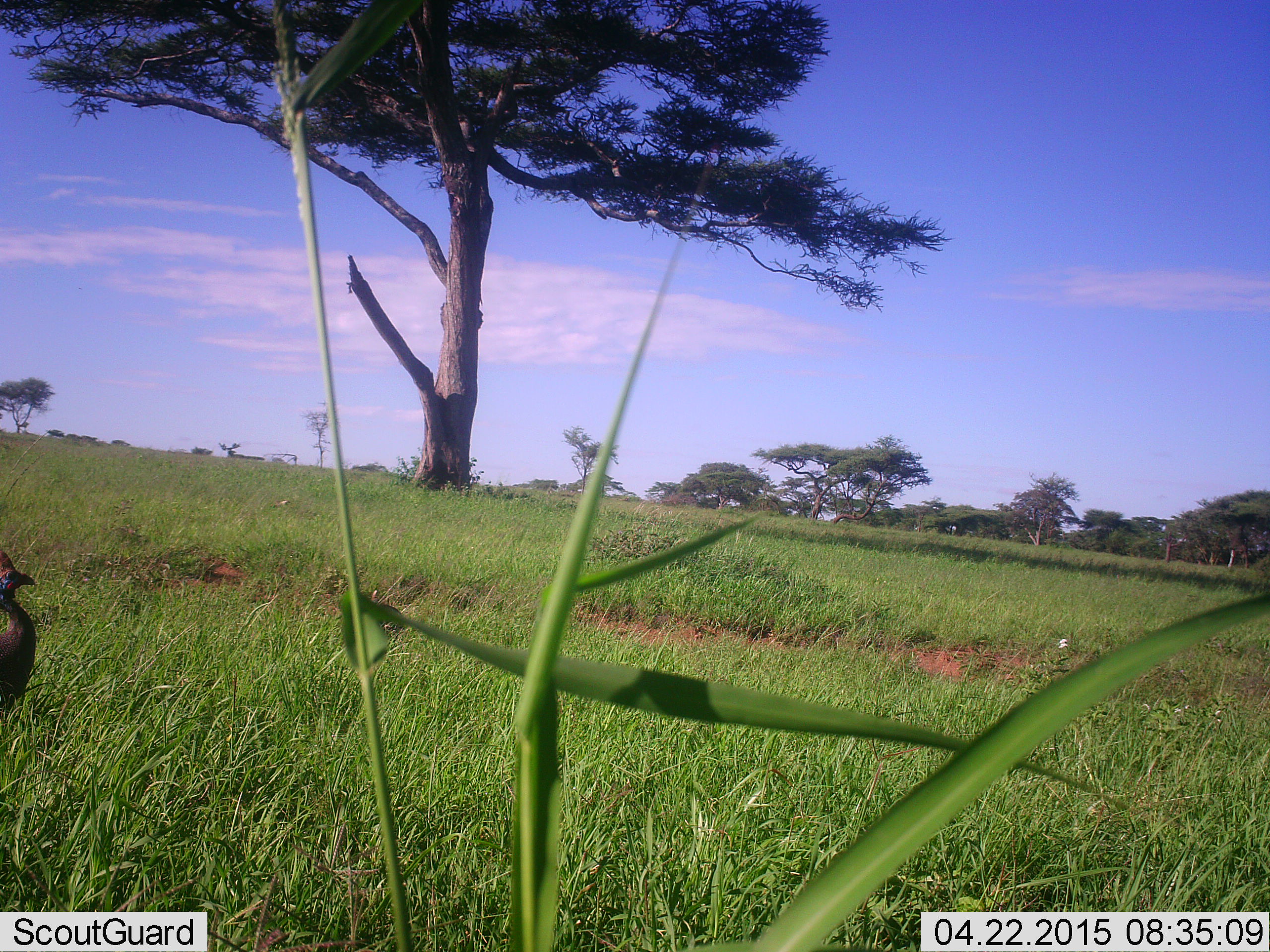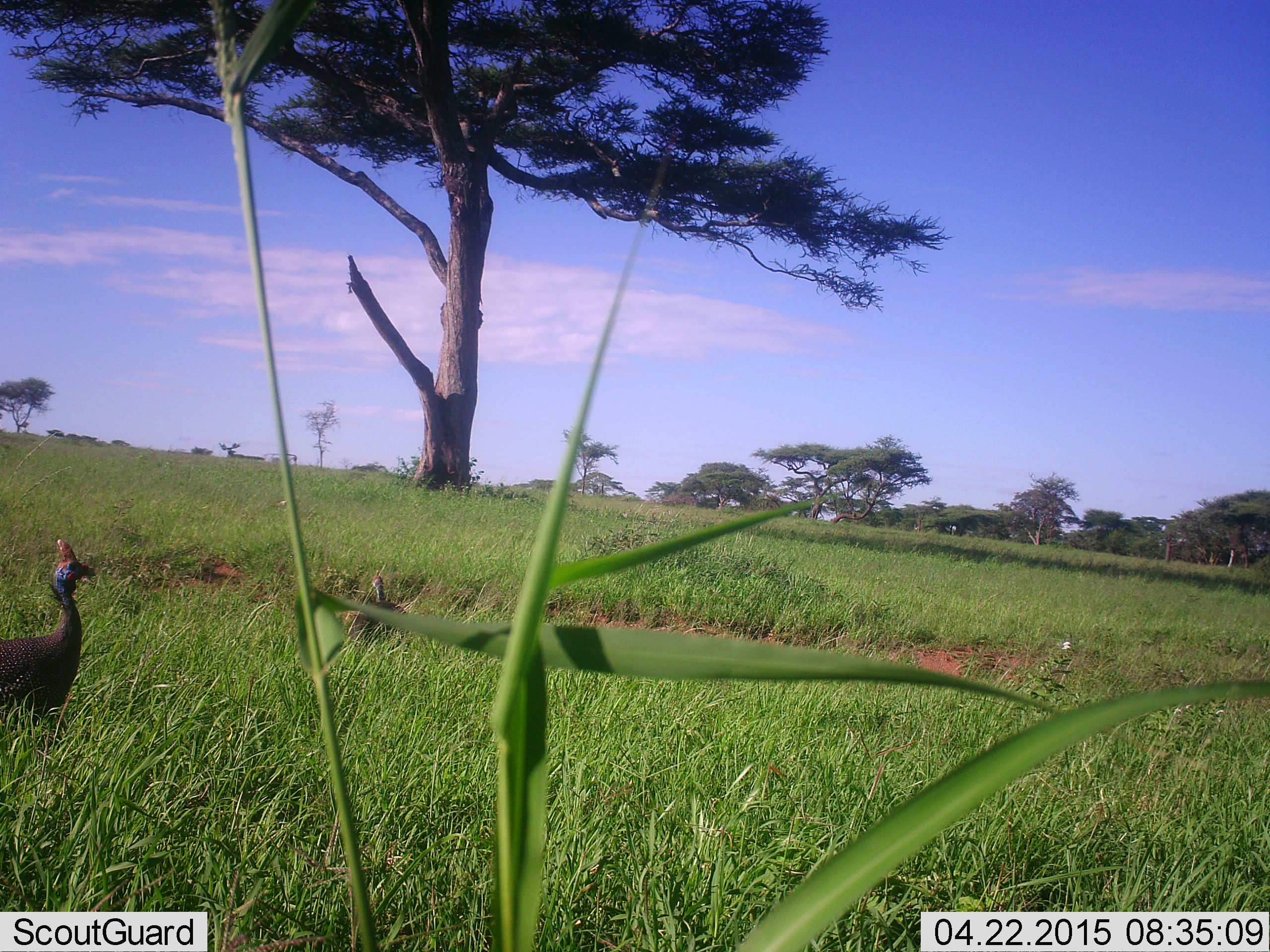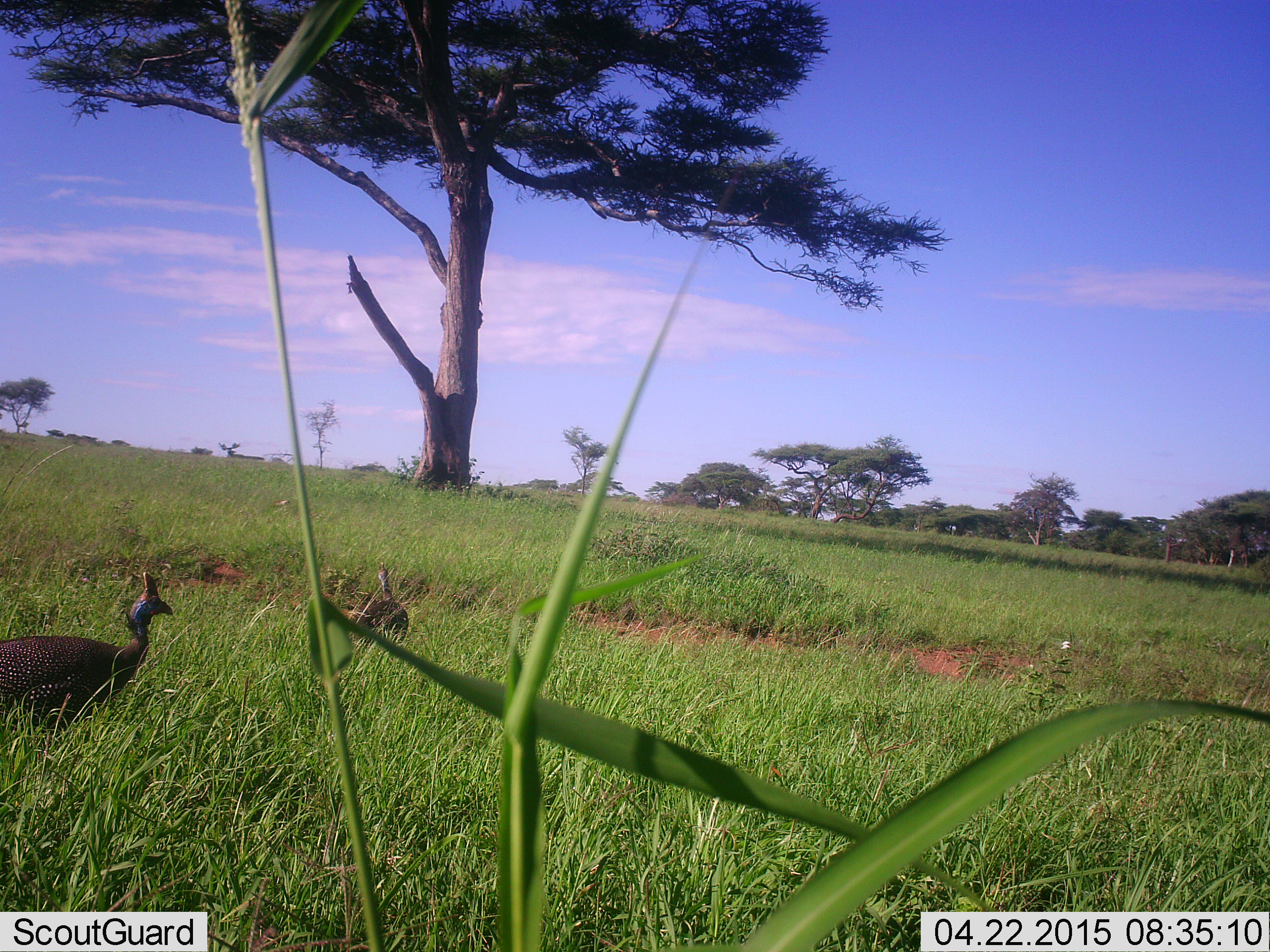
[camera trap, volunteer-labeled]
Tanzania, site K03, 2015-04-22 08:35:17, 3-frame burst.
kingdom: Animalia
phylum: Chordata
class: Aves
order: Galliformes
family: Numididae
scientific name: Numididae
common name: guinea fowl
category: guineafowl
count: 2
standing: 60%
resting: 0%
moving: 70%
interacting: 0%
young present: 0%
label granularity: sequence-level